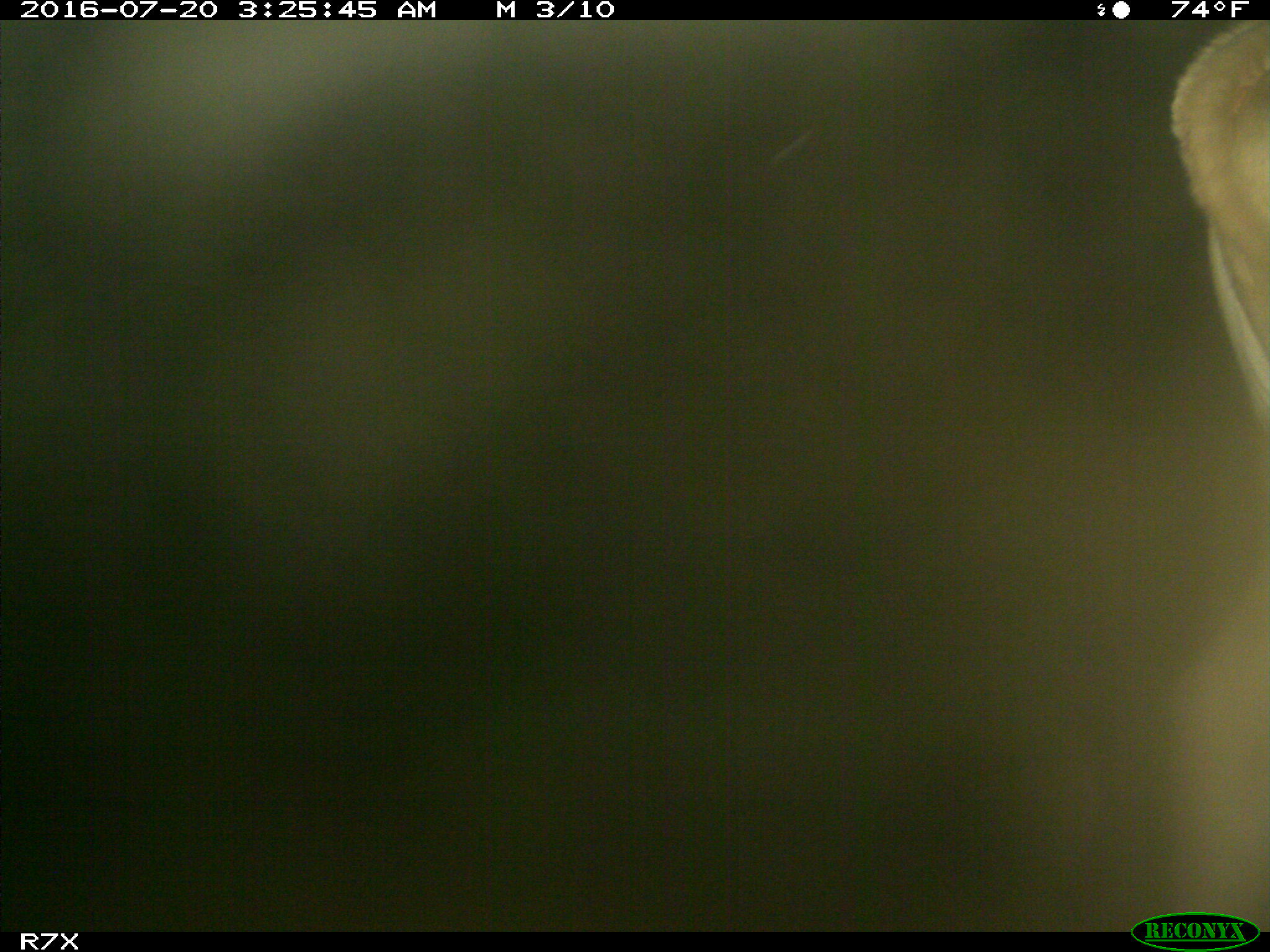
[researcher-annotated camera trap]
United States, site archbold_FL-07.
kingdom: Animalia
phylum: Chordata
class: Mammalia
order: Artiodactyla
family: Bovidae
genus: Bos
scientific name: Bos taurus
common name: domestic cow